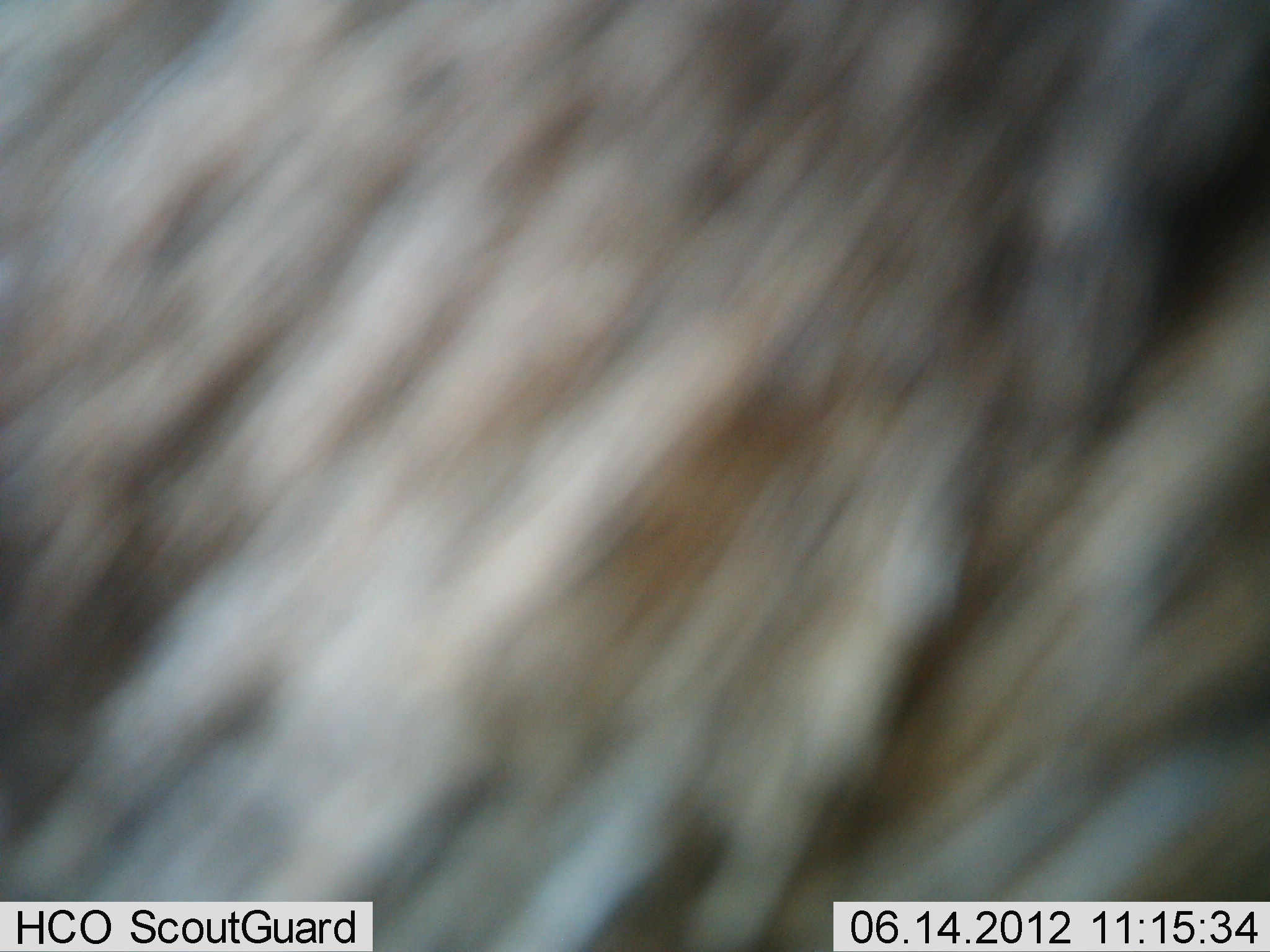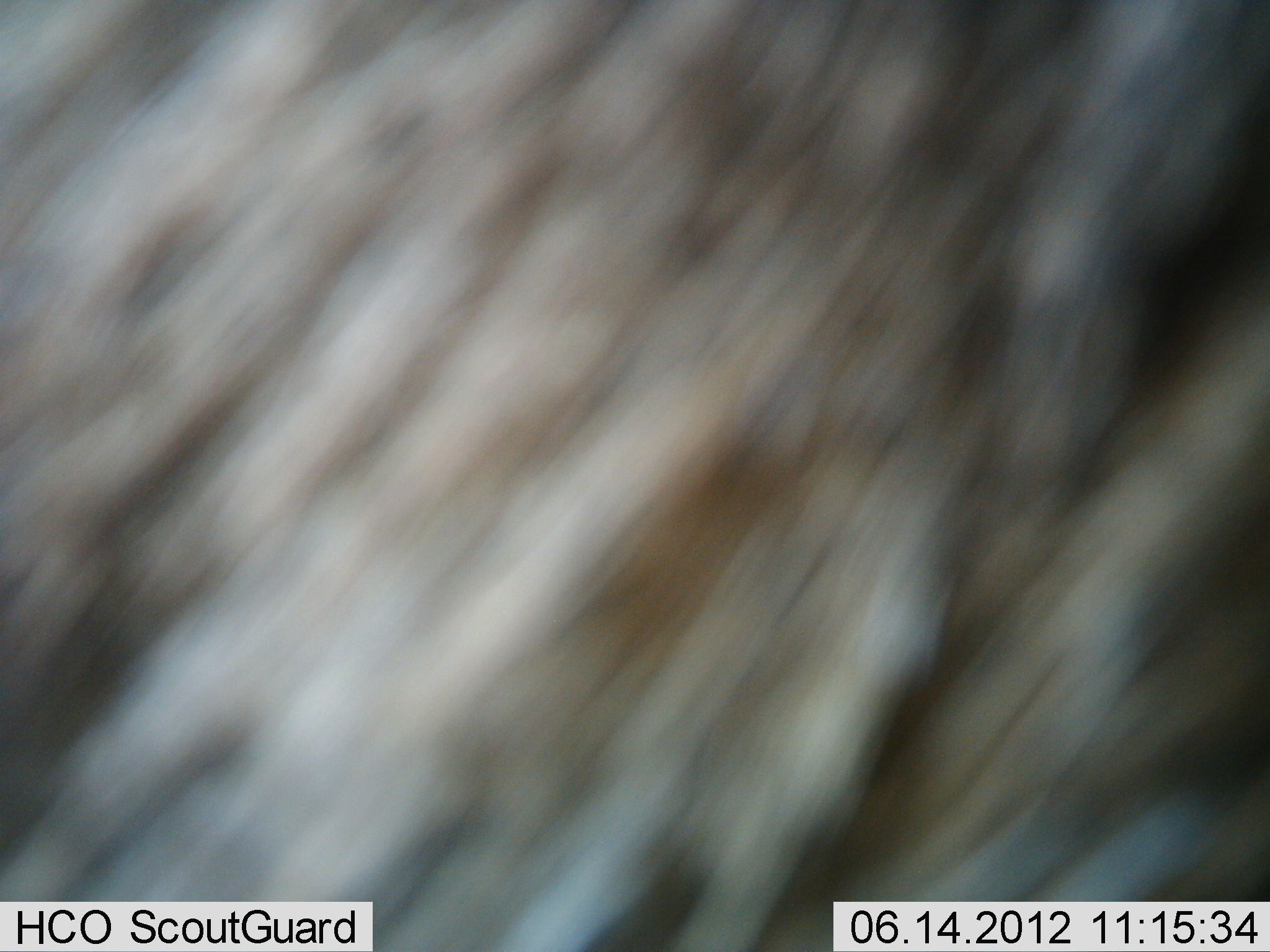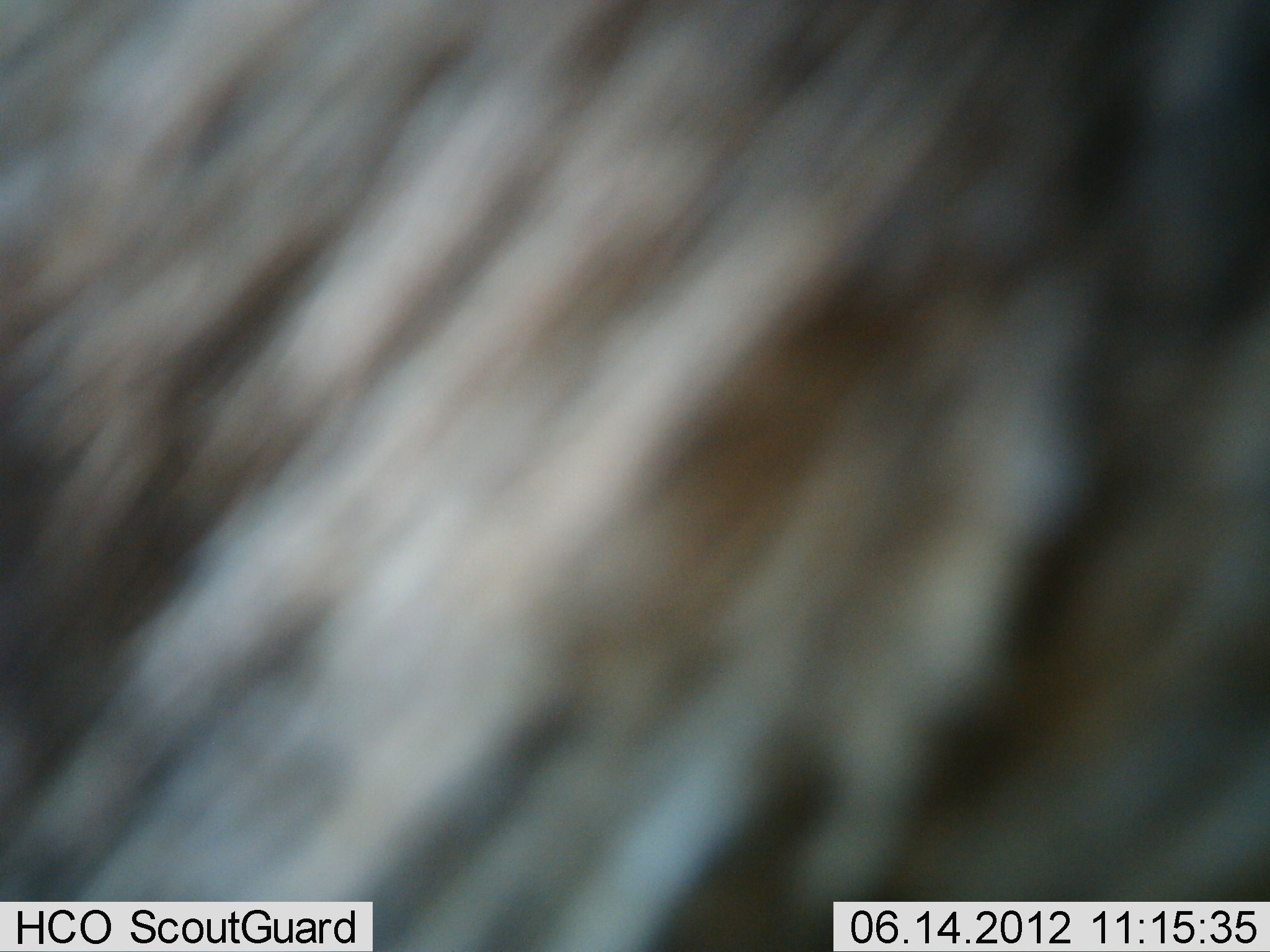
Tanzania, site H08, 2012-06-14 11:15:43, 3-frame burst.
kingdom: Animalia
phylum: Chordata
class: Mammalia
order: Artiodactyla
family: Bovidae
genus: Connochaetes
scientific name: Connochaetes taurinus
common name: blue wildebeest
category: wildebeest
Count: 1.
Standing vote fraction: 83%.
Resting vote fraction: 0%.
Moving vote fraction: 17%.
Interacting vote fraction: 0%.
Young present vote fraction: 0%.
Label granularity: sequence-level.